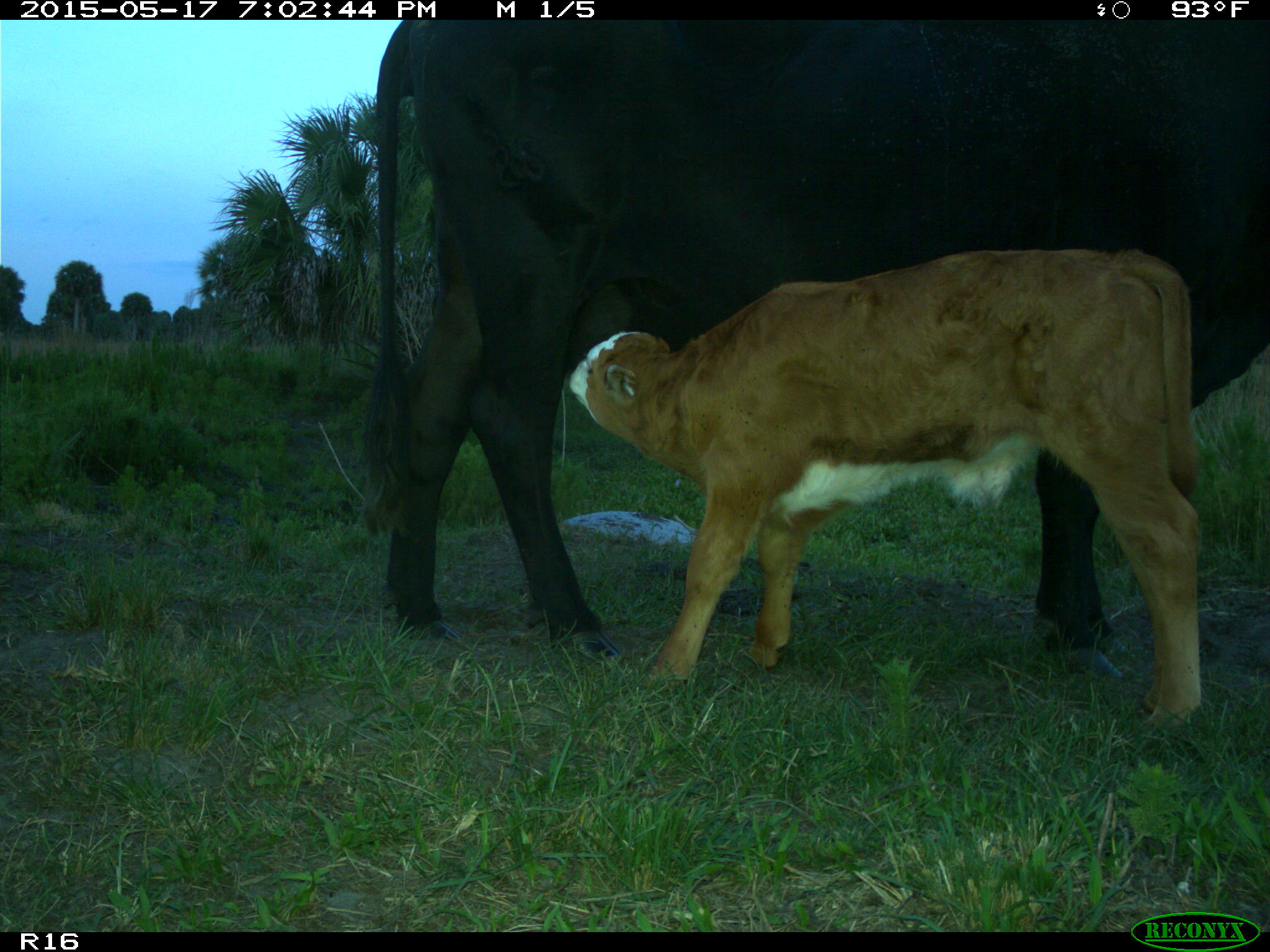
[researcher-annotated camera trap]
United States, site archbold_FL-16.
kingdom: Animalia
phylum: Chordata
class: Mammalia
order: Artiodactyla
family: Bovidae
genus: Bos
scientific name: Bos taurus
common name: domestic cow